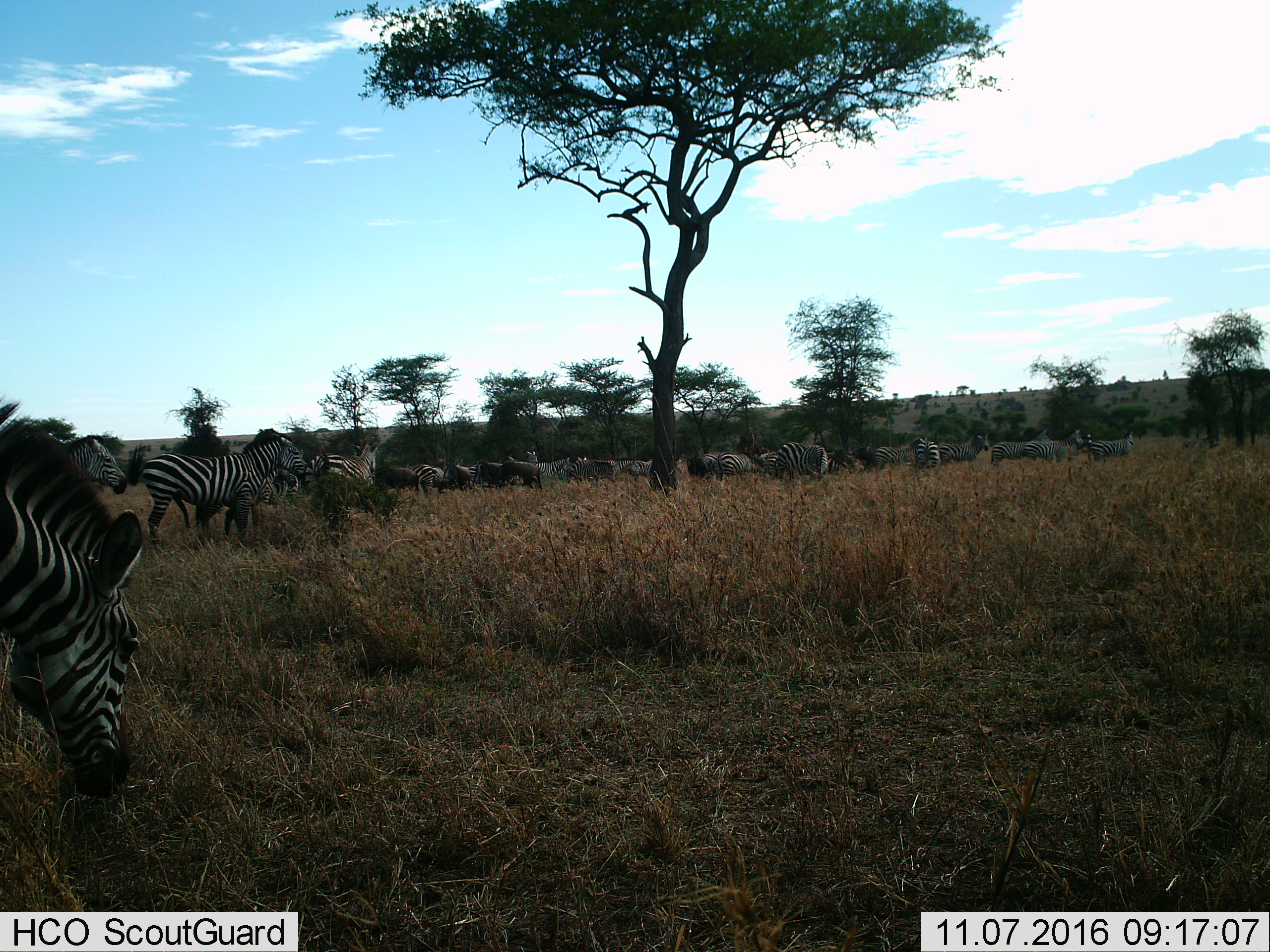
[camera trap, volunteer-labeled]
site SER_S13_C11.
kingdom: Animalia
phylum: Chordata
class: Mammalia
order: Perissodactyla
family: Equidae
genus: Equus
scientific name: Equus quagga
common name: plains zebra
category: zebraplains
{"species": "zebraplains (plains zebra) (Equus quagga)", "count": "11-50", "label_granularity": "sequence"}